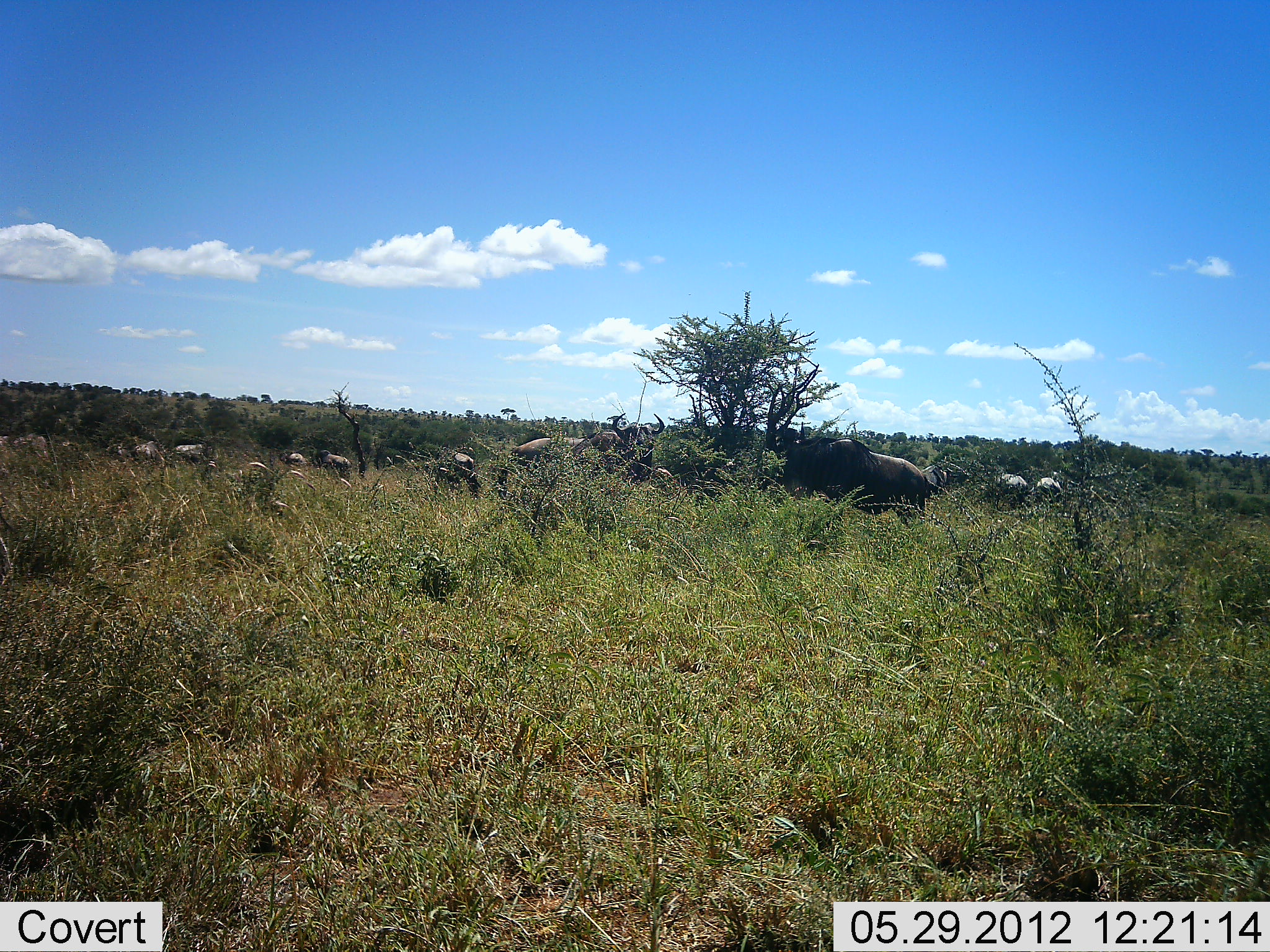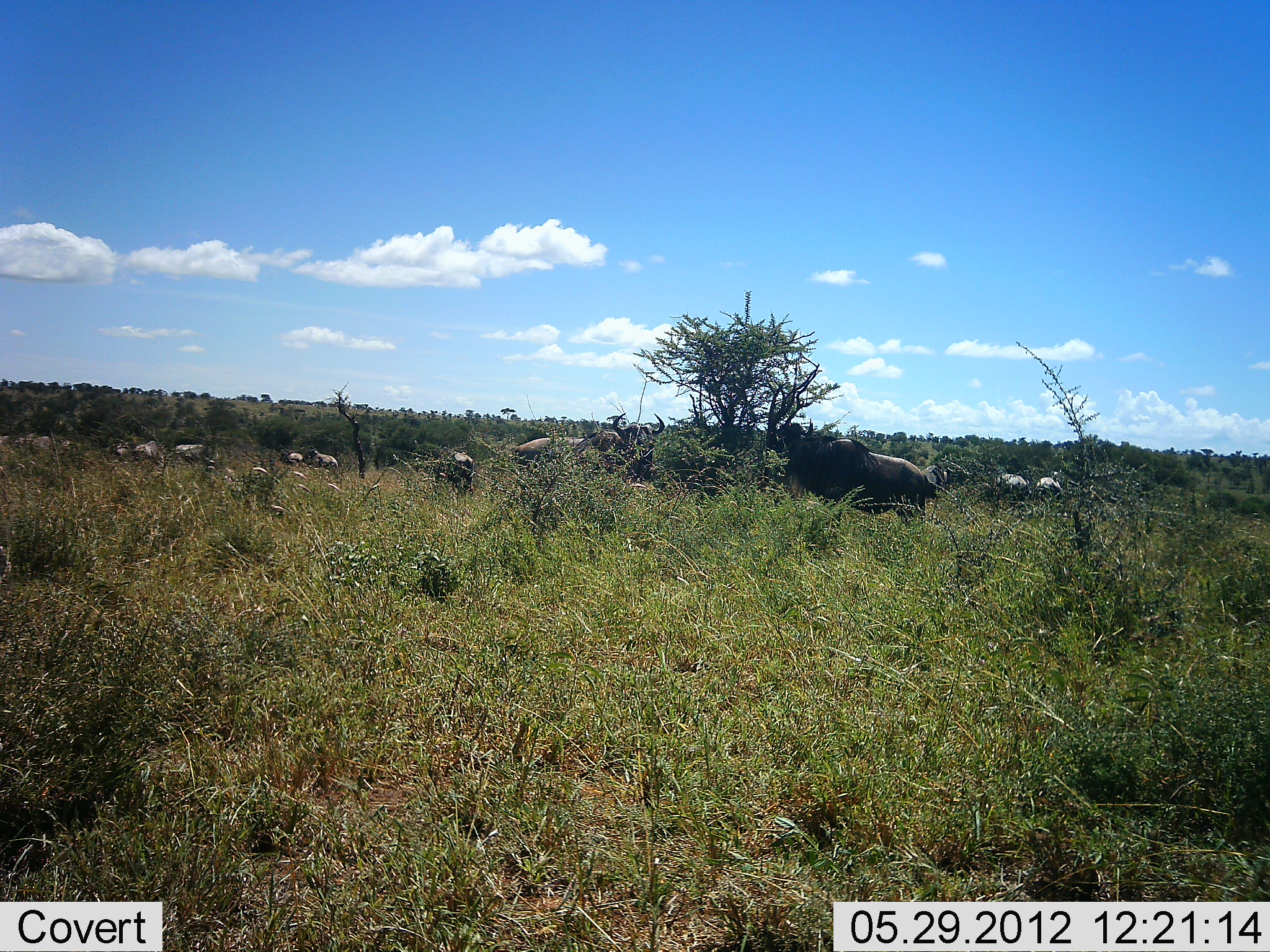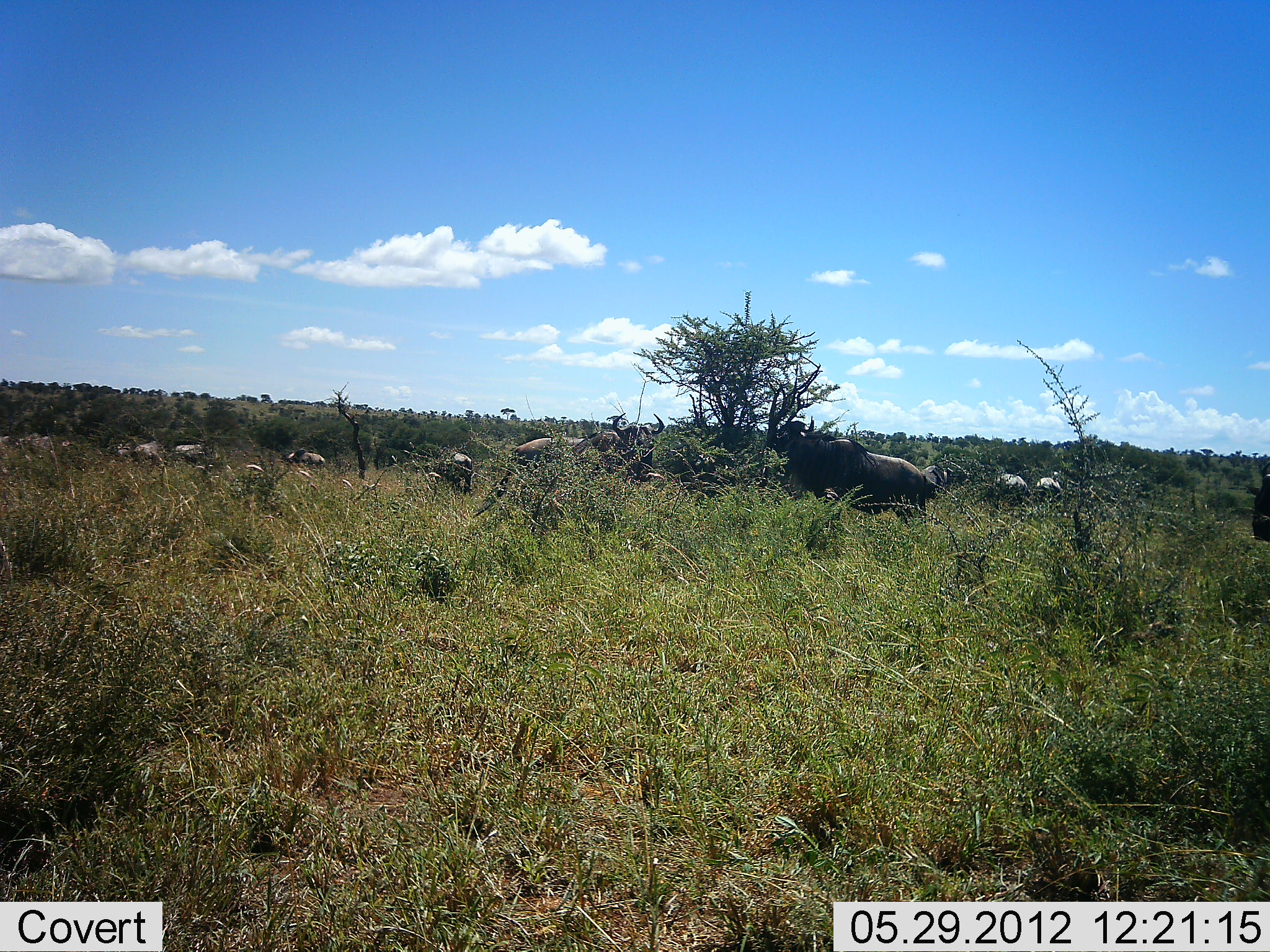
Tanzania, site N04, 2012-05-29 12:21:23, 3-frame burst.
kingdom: Animalia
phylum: Chordata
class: Mammalia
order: Artiodactyla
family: Bovidae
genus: Connochaetes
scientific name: Connochaetes taurinus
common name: blue wildebeest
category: wildebeest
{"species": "wildebeest (blue wildebeest) (Connochaetes taurinus)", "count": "11-50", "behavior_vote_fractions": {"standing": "50%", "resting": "0%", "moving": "50%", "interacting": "10%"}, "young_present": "0%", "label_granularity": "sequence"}